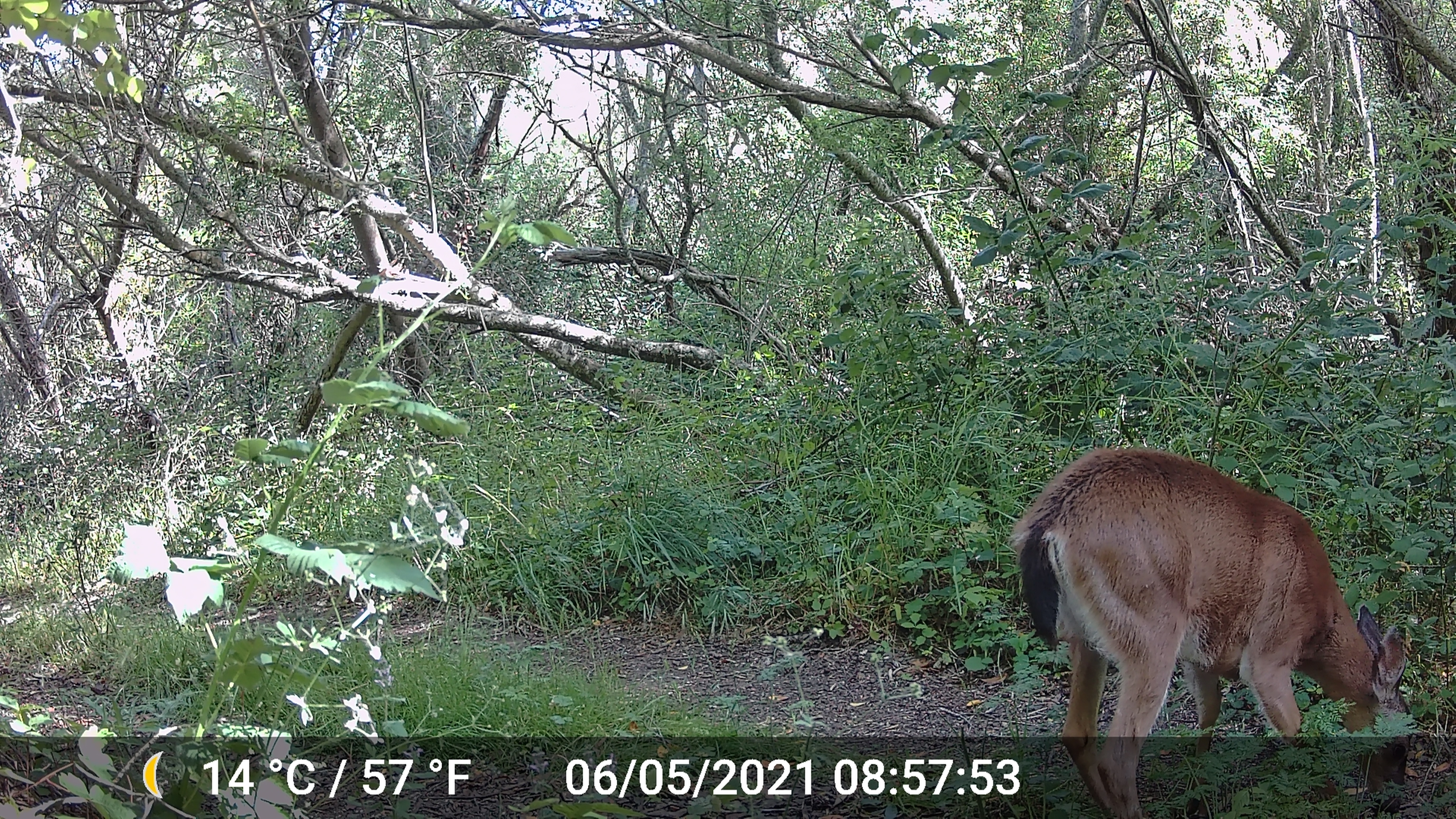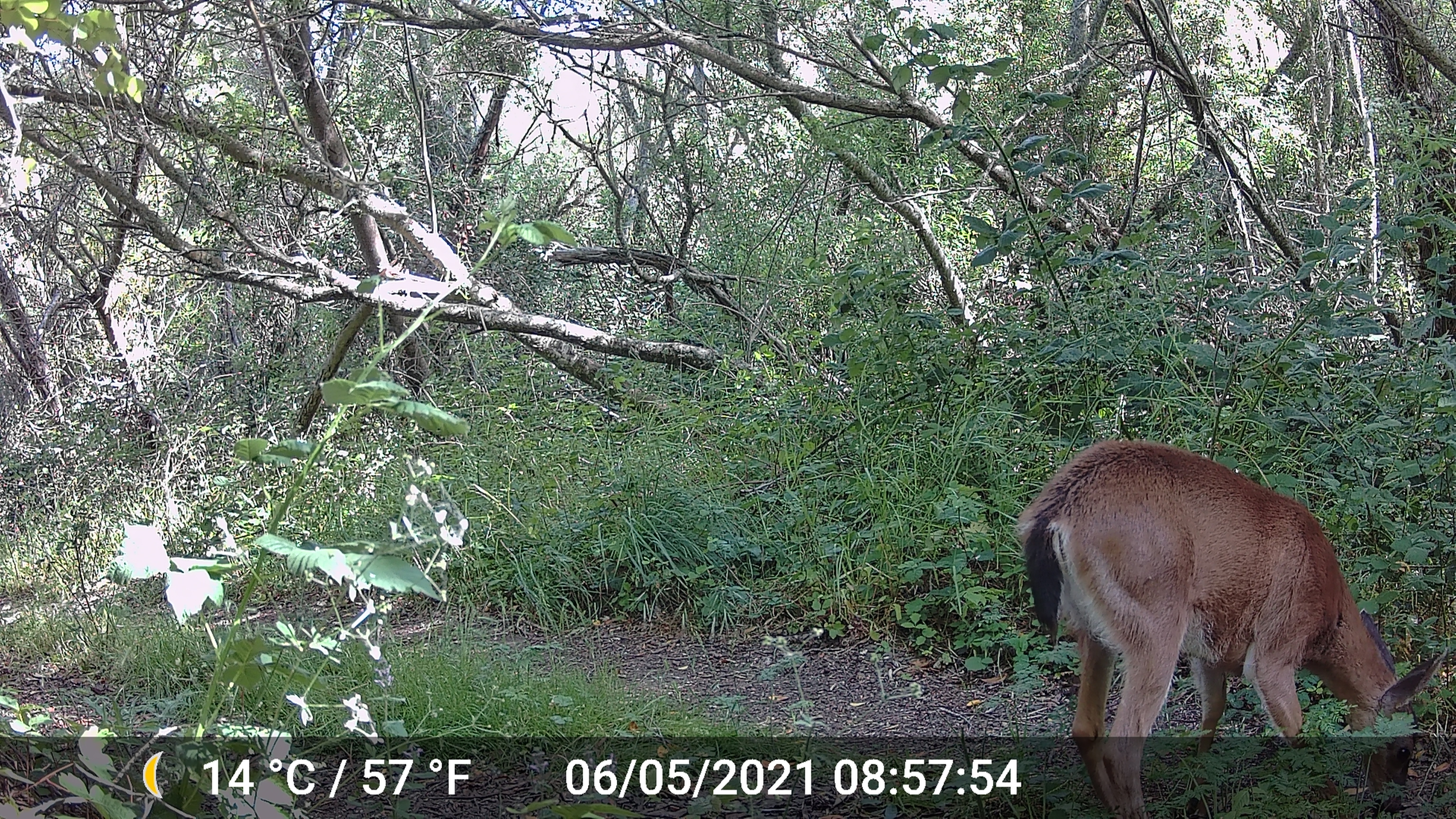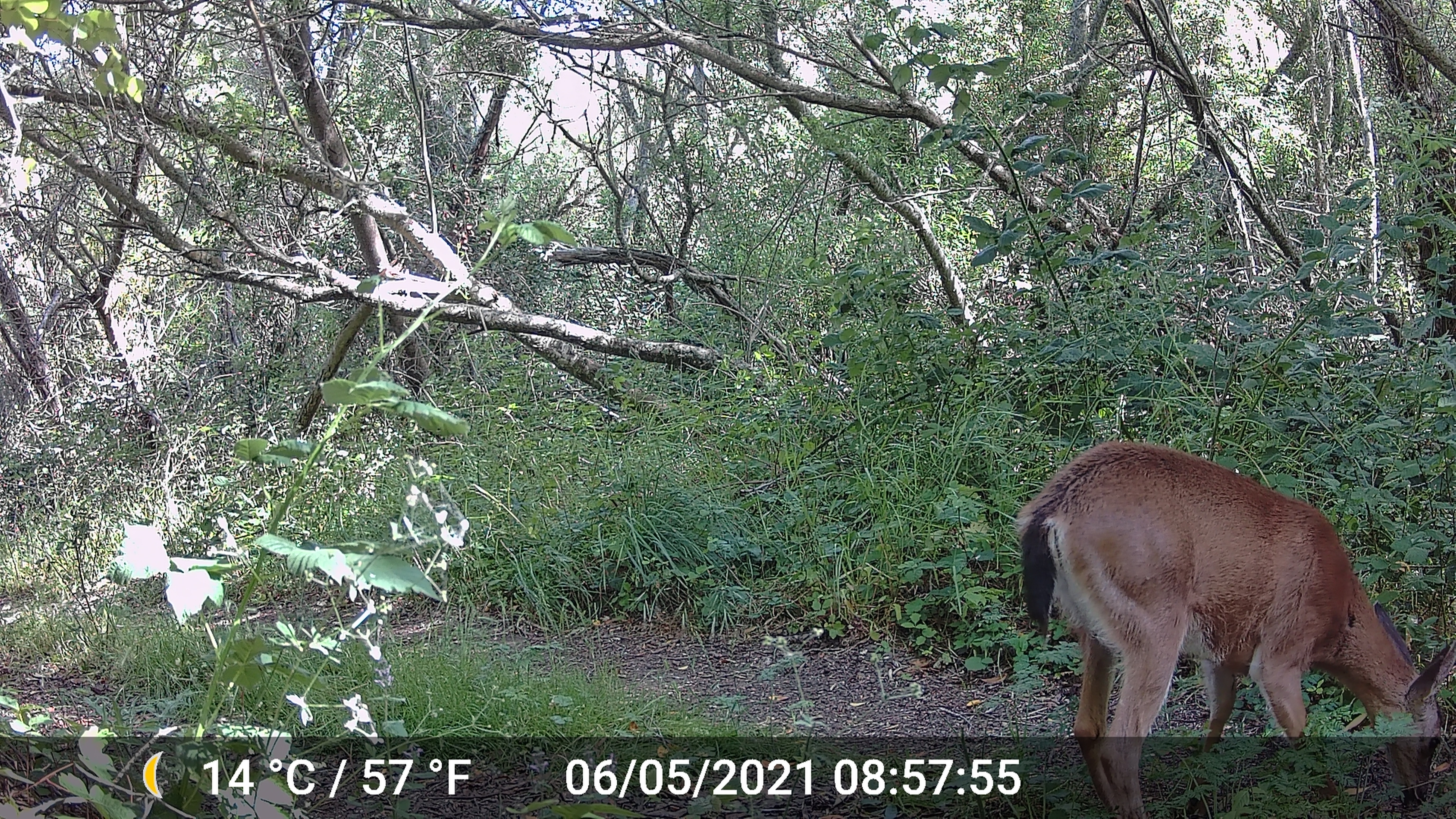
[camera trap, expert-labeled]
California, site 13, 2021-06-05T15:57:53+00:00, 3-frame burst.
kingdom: Animalia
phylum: Chordata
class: Mammalia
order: Artiodactyla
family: Cervidae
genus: Odocoileus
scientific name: Odocoileus hemionus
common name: mule deer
Mule deer (Odocoileus hemionus).